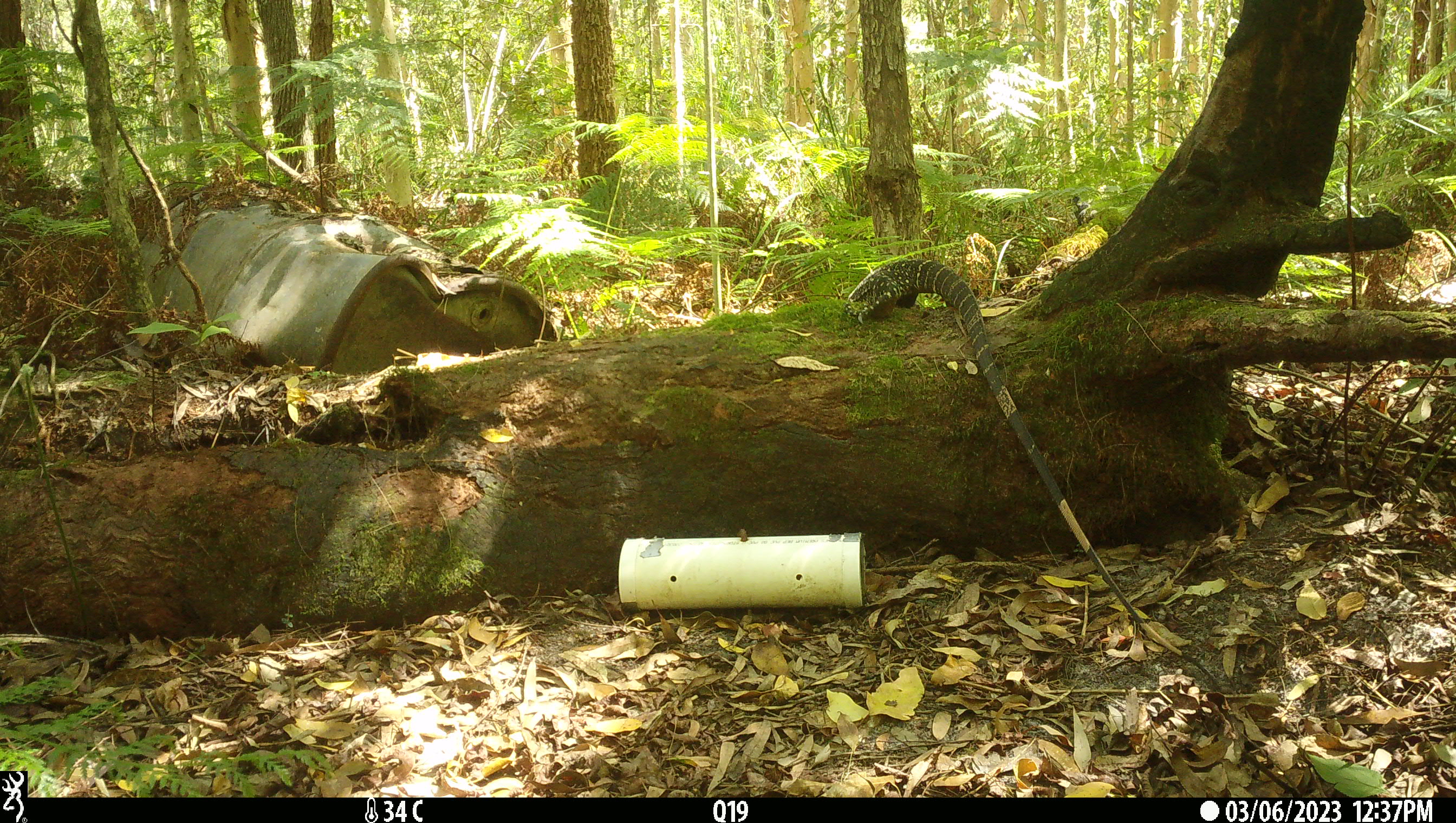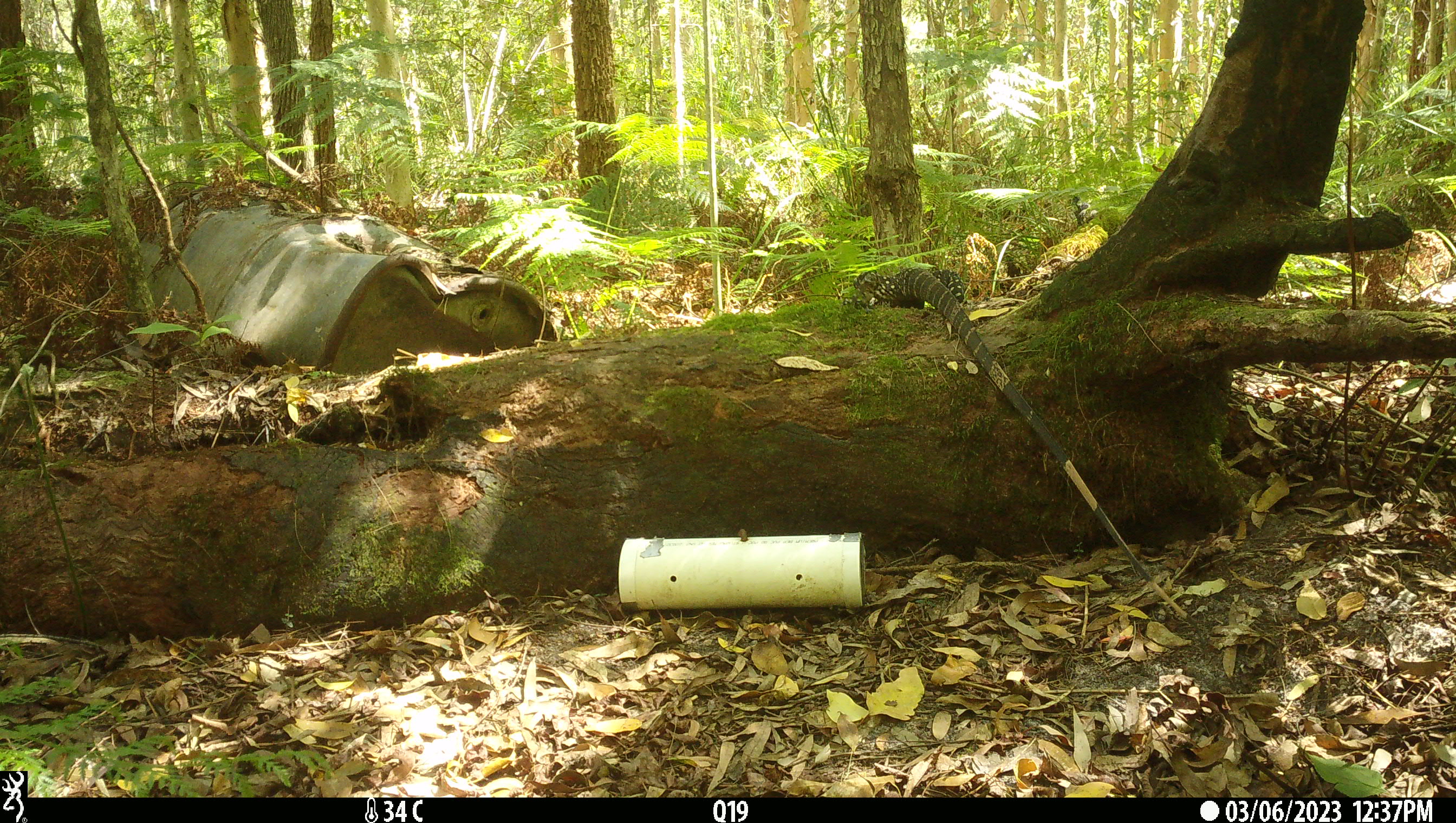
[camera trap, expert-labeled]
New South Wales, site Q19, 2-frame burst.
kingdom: Animalia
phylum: Chordata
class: Reptilia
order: Squamata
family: Varanidae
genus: Varanus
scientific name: Varanus varius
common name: lace monitor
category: goanna